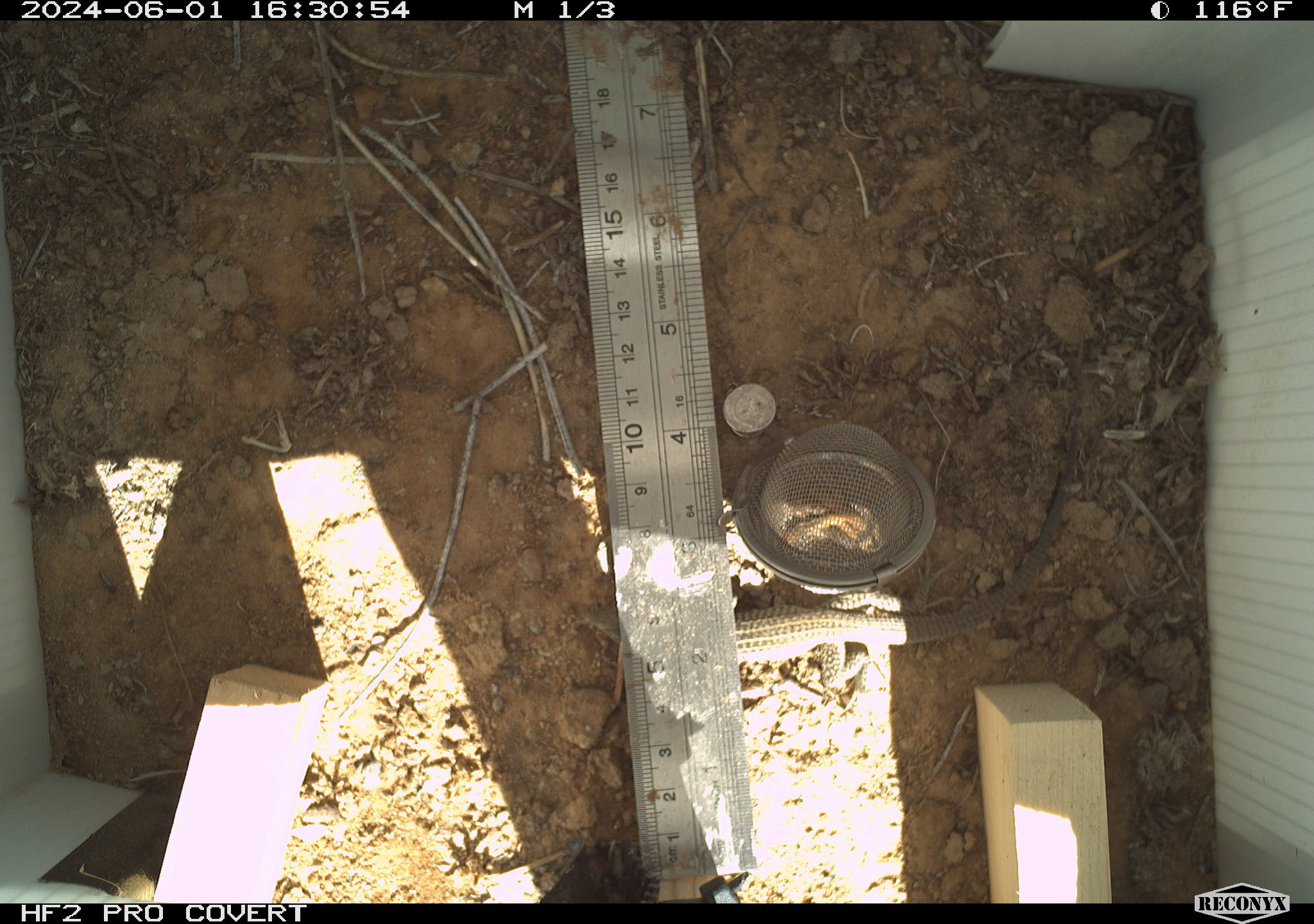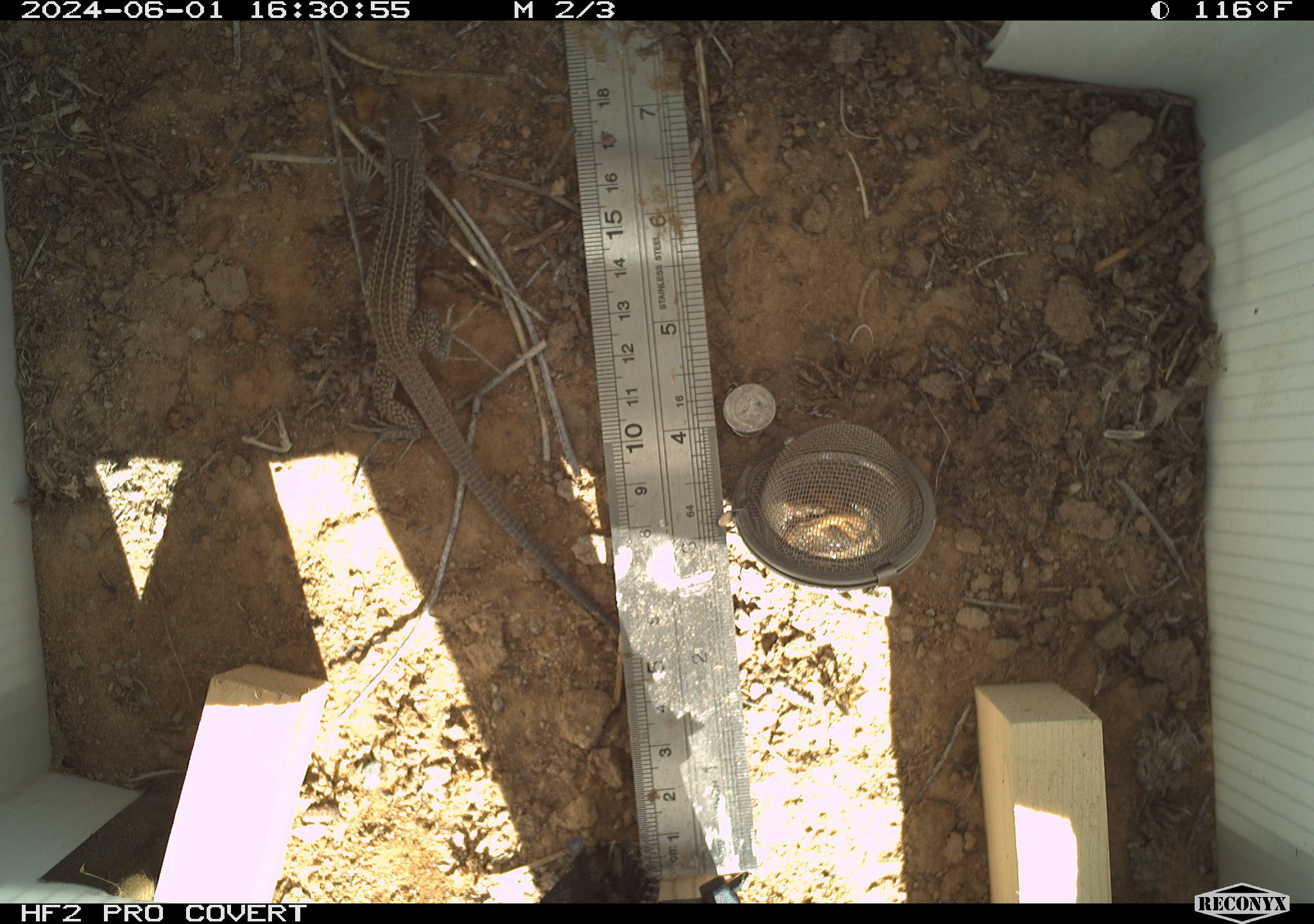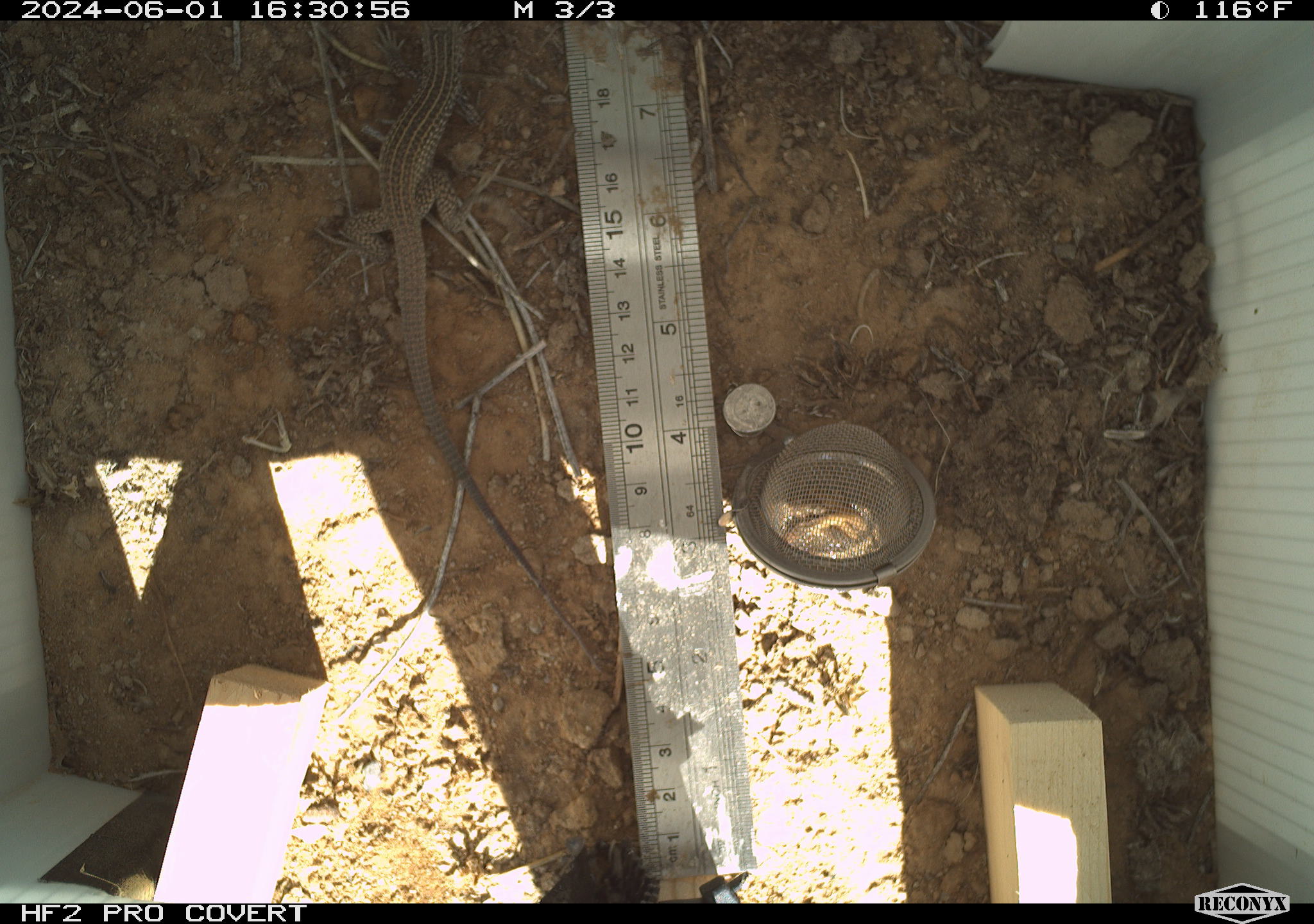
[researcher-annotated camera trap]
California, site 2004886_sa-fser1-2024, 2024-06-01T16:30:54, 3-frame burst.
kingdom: Animalia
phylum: Chordata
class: Reptilia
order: Squamata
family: Teiidae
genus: Aspidoscelis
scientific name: Aspidoscelis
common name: whiptail lizards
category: aspidoscelis species